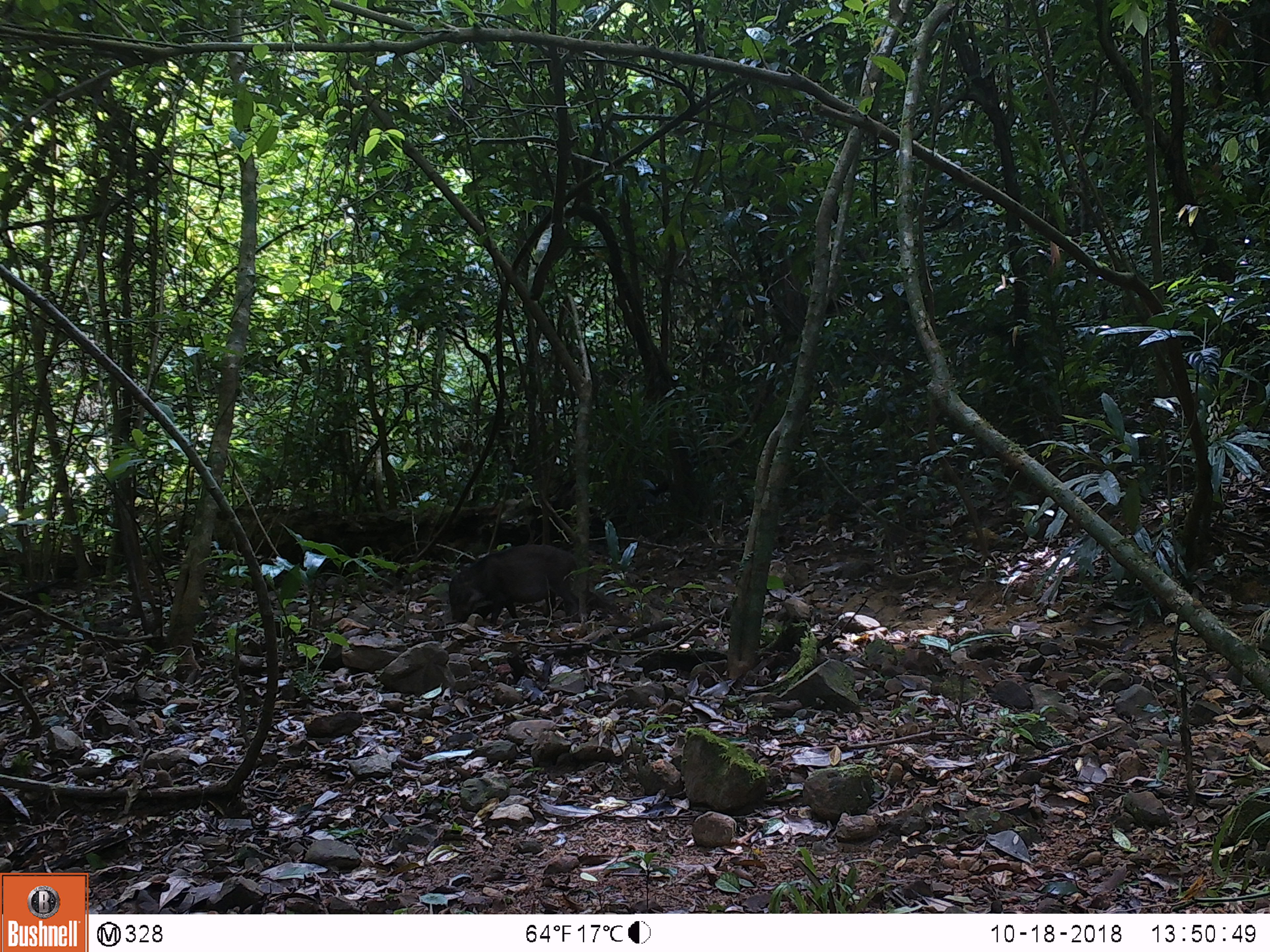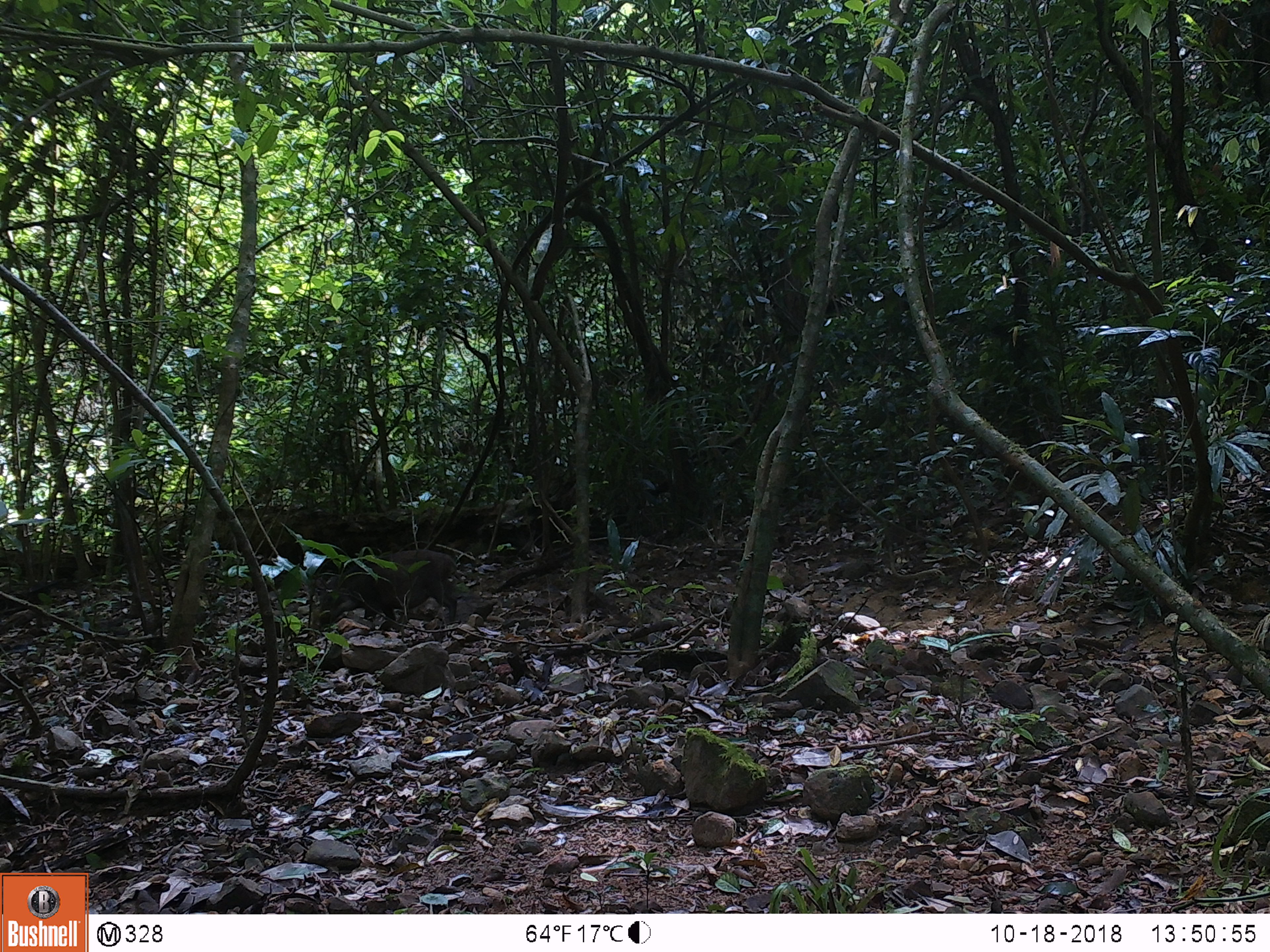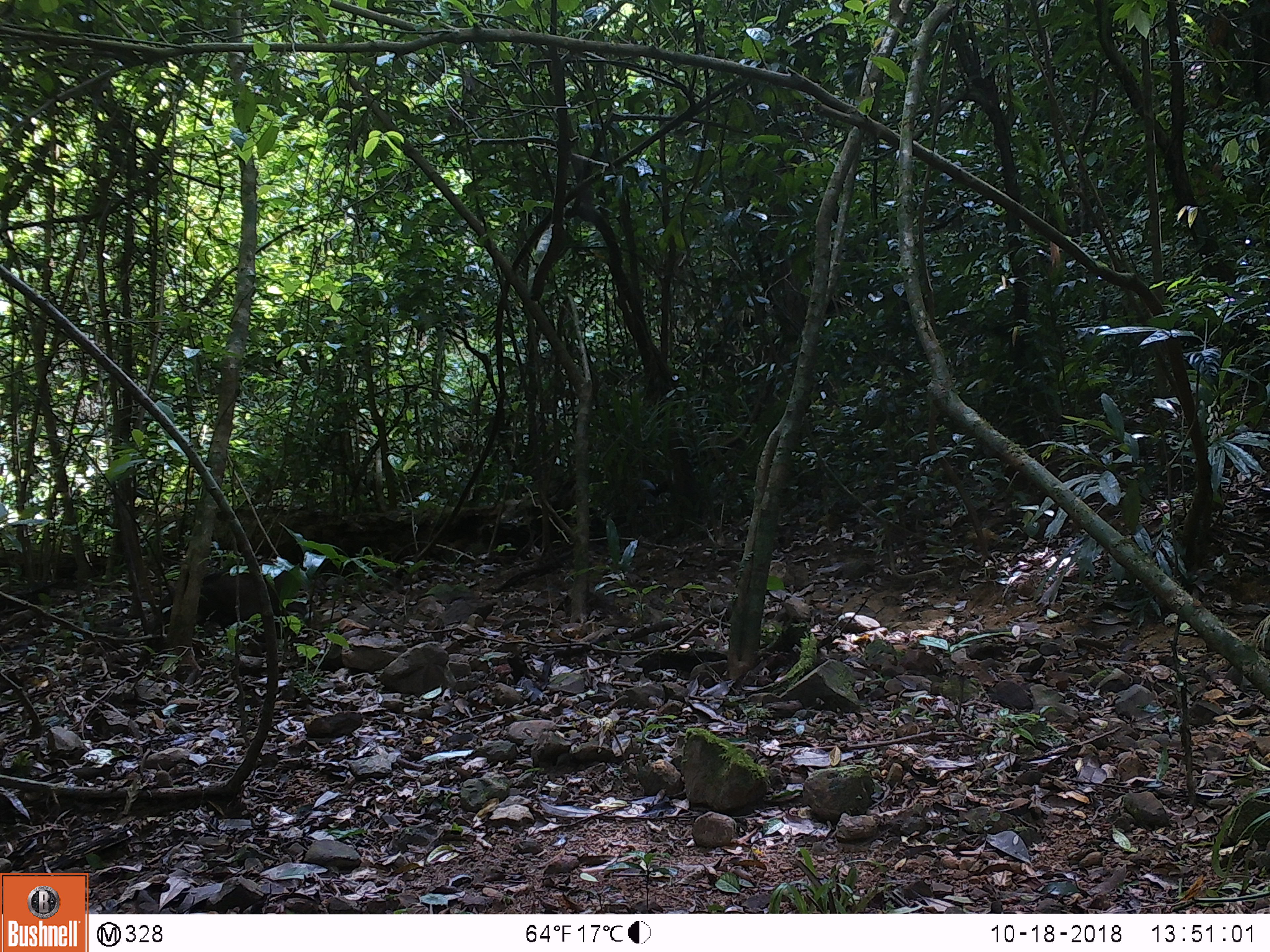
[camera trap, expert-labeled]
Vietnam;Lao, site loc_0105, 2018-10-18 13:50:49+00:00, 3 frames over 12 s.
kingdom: Animalia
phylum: Chordata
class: Mammalia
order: Artiodactyla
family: Suidae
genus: Sus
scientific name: Sus scrofa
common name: eurasian wild pig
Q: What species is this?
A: Eurasian wild pig (Sus scrofa).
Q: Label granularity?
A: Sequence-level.